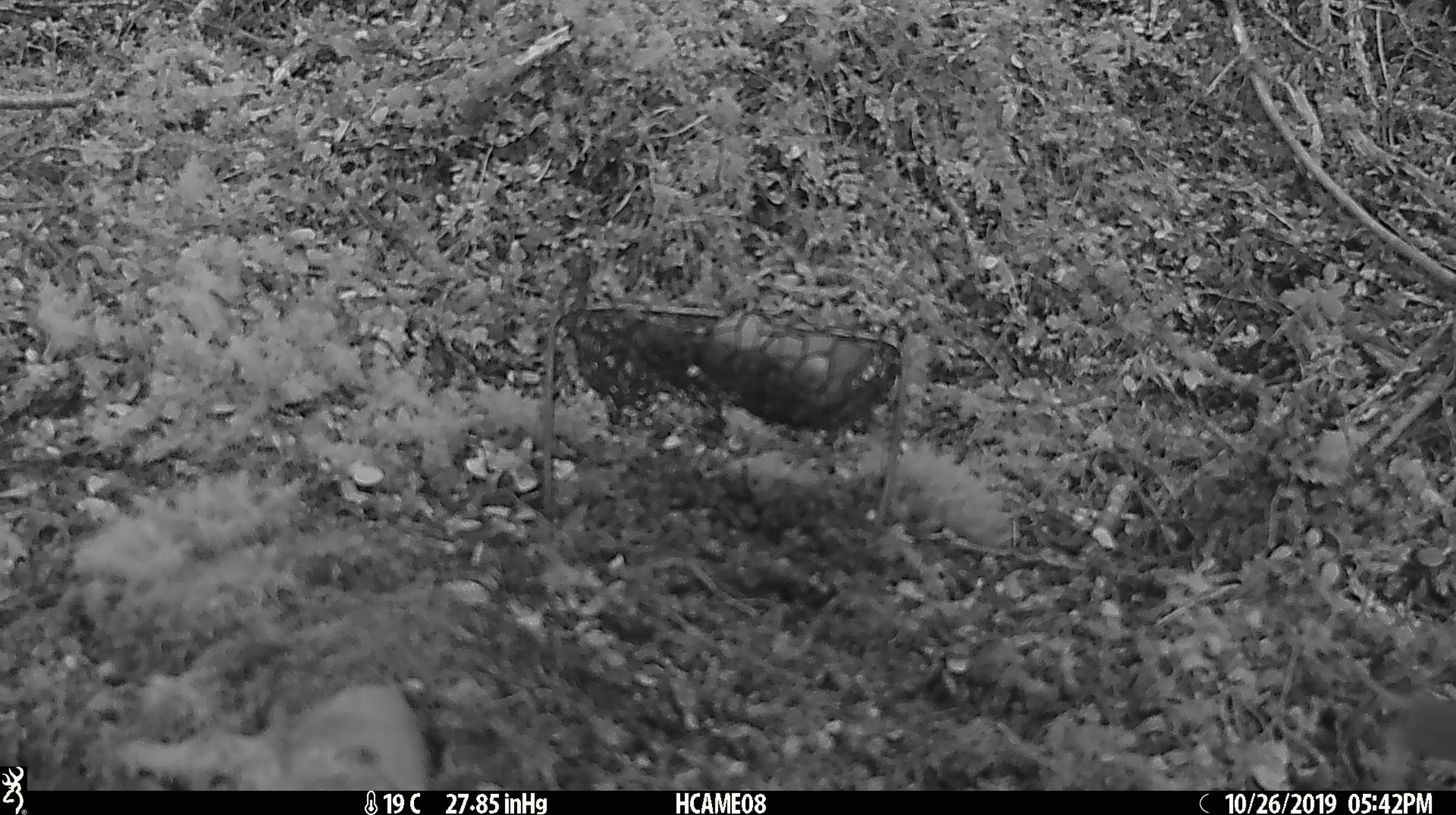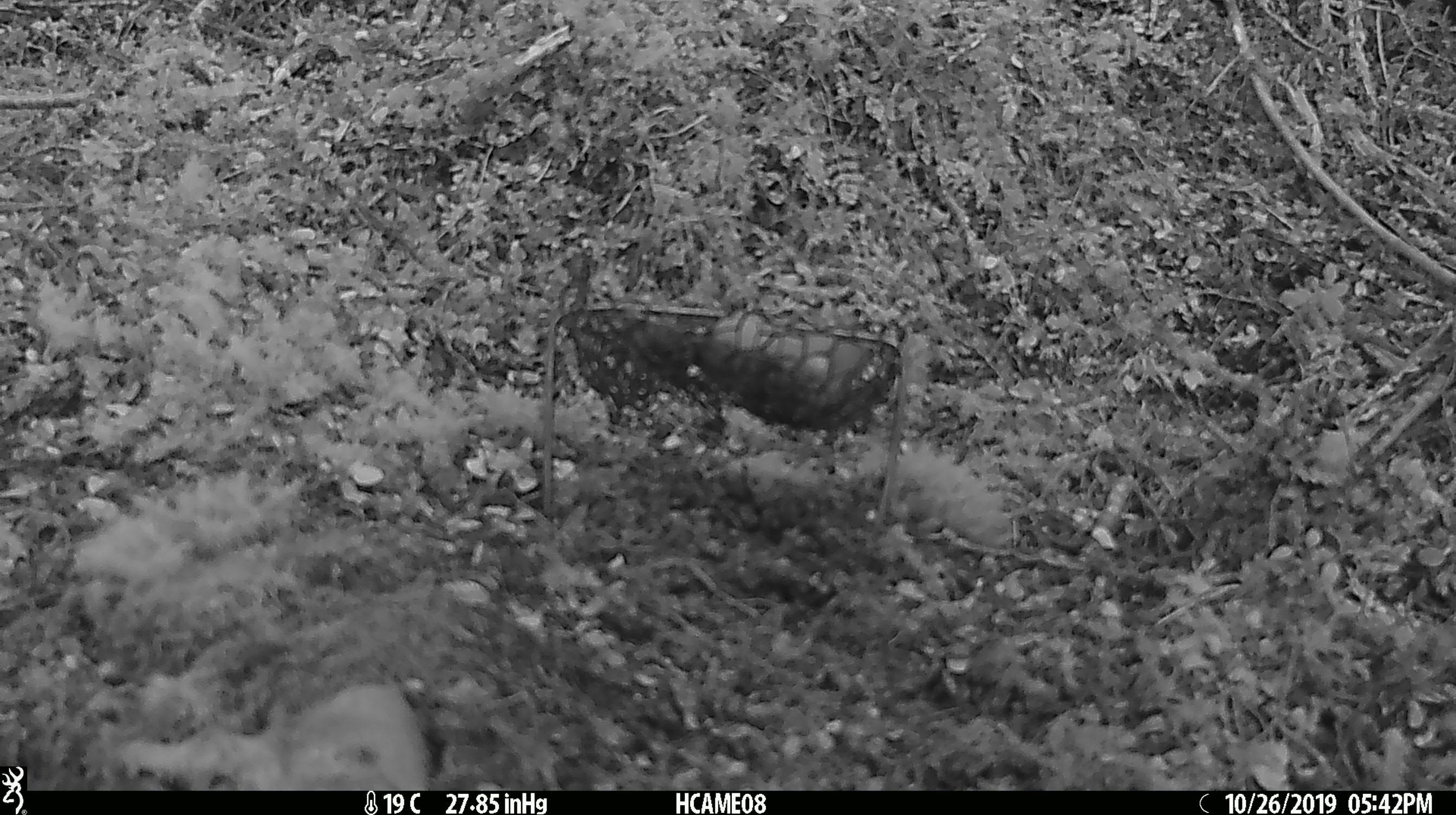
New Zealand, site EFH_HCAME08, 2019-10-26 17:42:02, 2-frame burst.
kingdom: Animalia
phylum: Chordata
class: Mammalia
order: Rodentia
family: Muridae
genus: Mus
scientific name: Mus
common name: mouse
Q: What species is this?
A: Mouse (Mus).